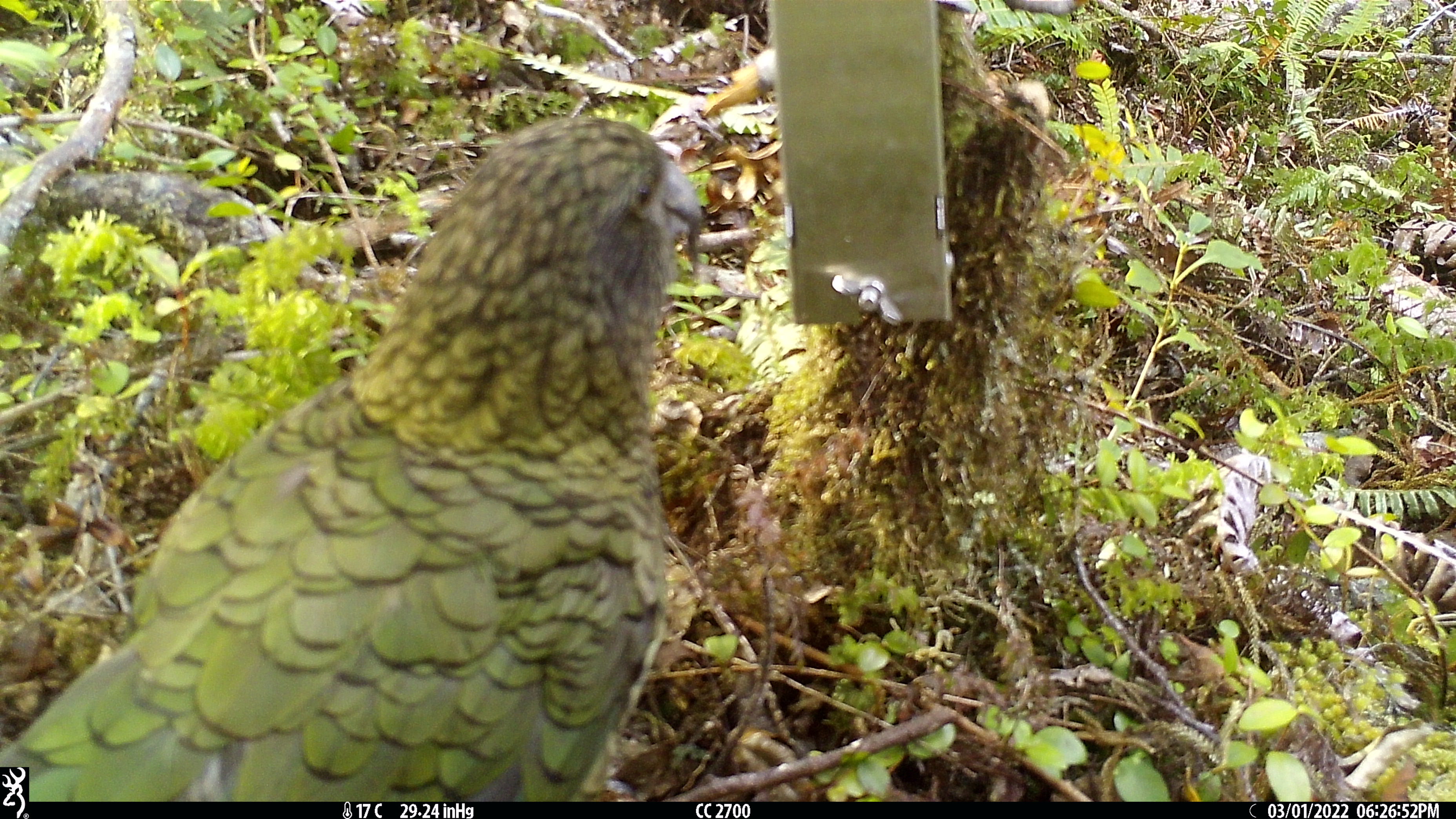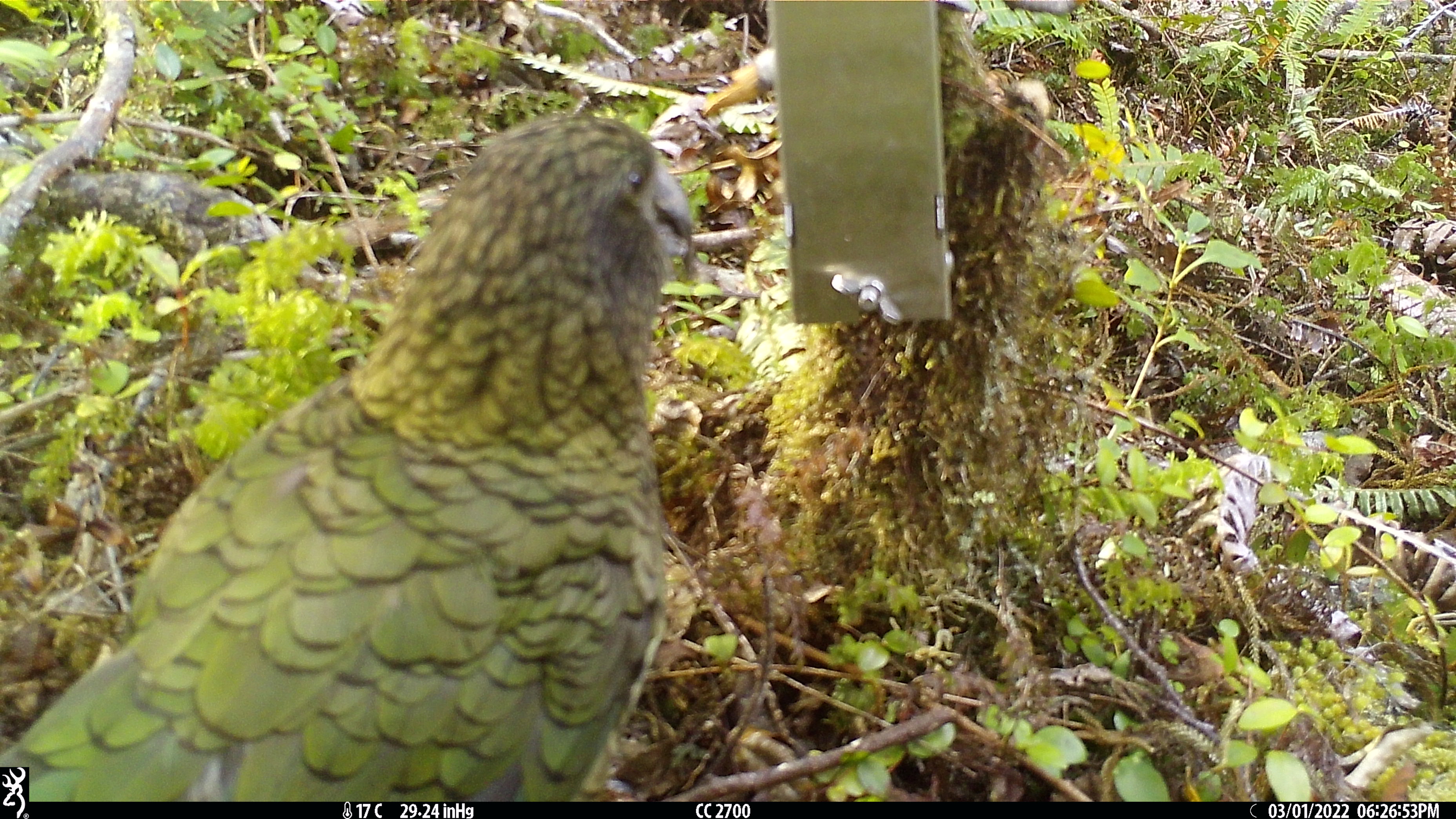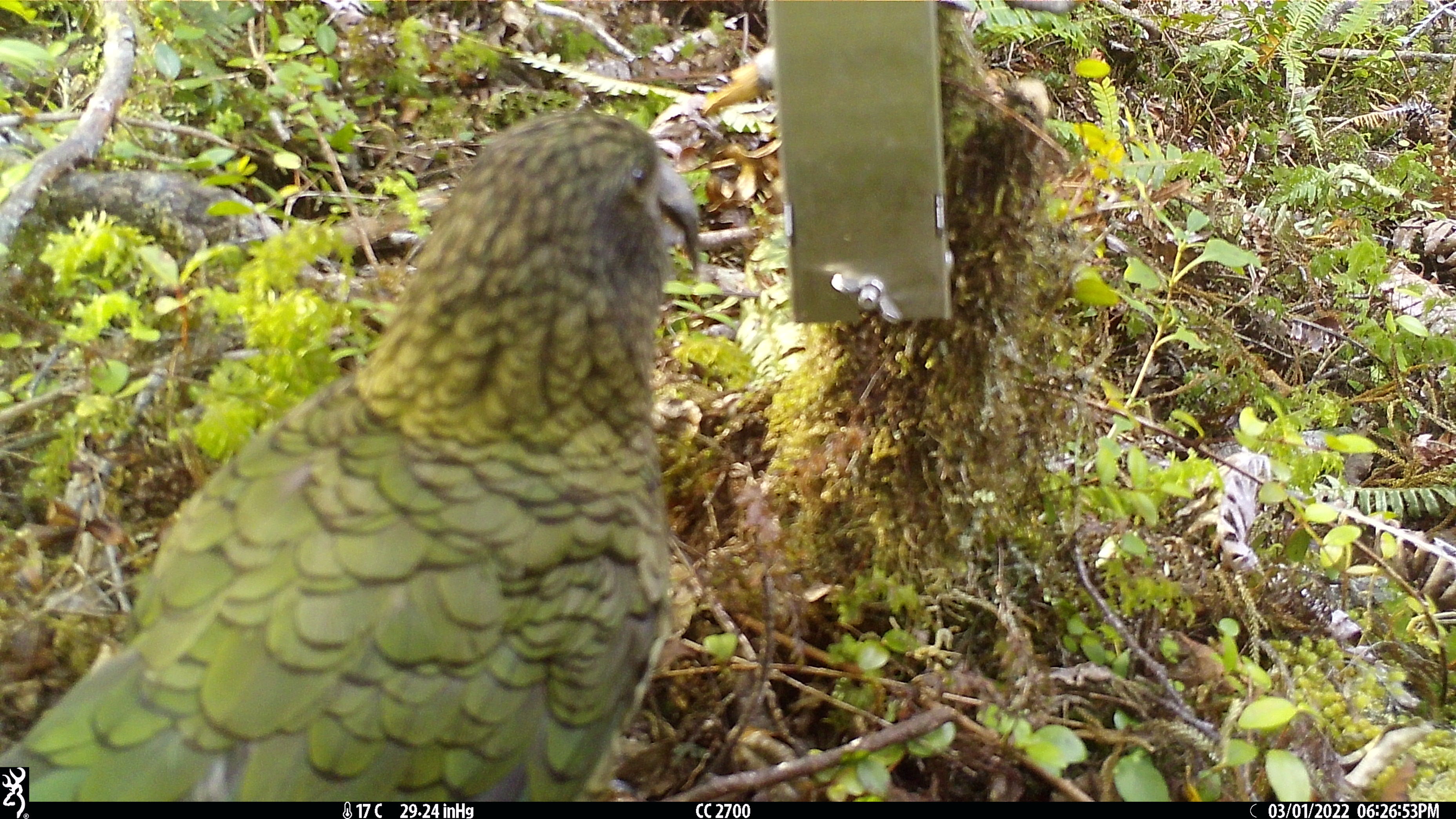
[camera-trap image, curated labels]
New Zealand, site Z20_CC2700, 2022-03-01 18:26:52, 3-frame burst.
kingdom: Animalia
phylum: Chordata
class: Aves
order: Psittaciformes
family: Strigopidae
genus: Nestor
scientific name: Nestor notabilis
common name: kea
Kea (Nestor notabilis).